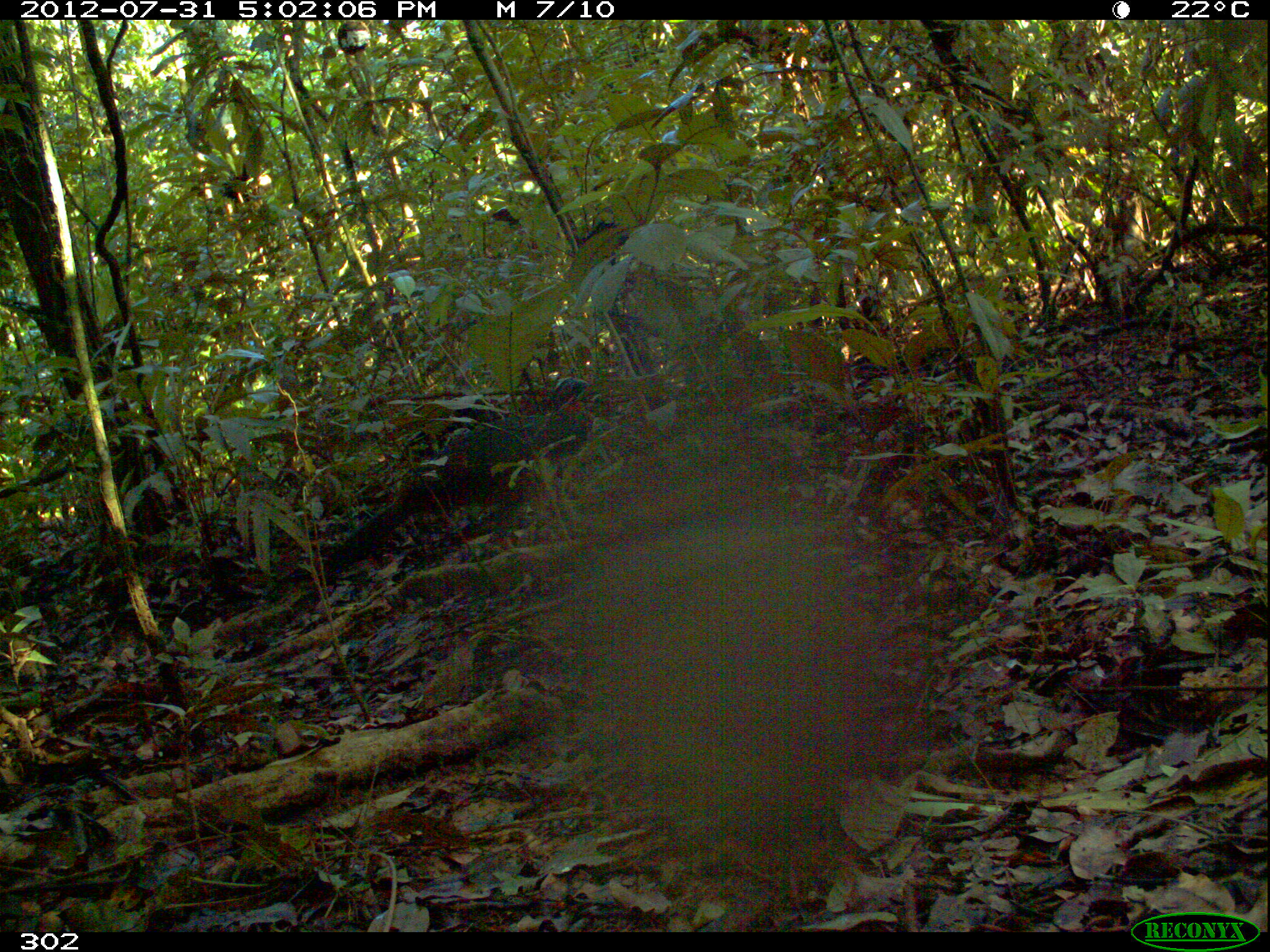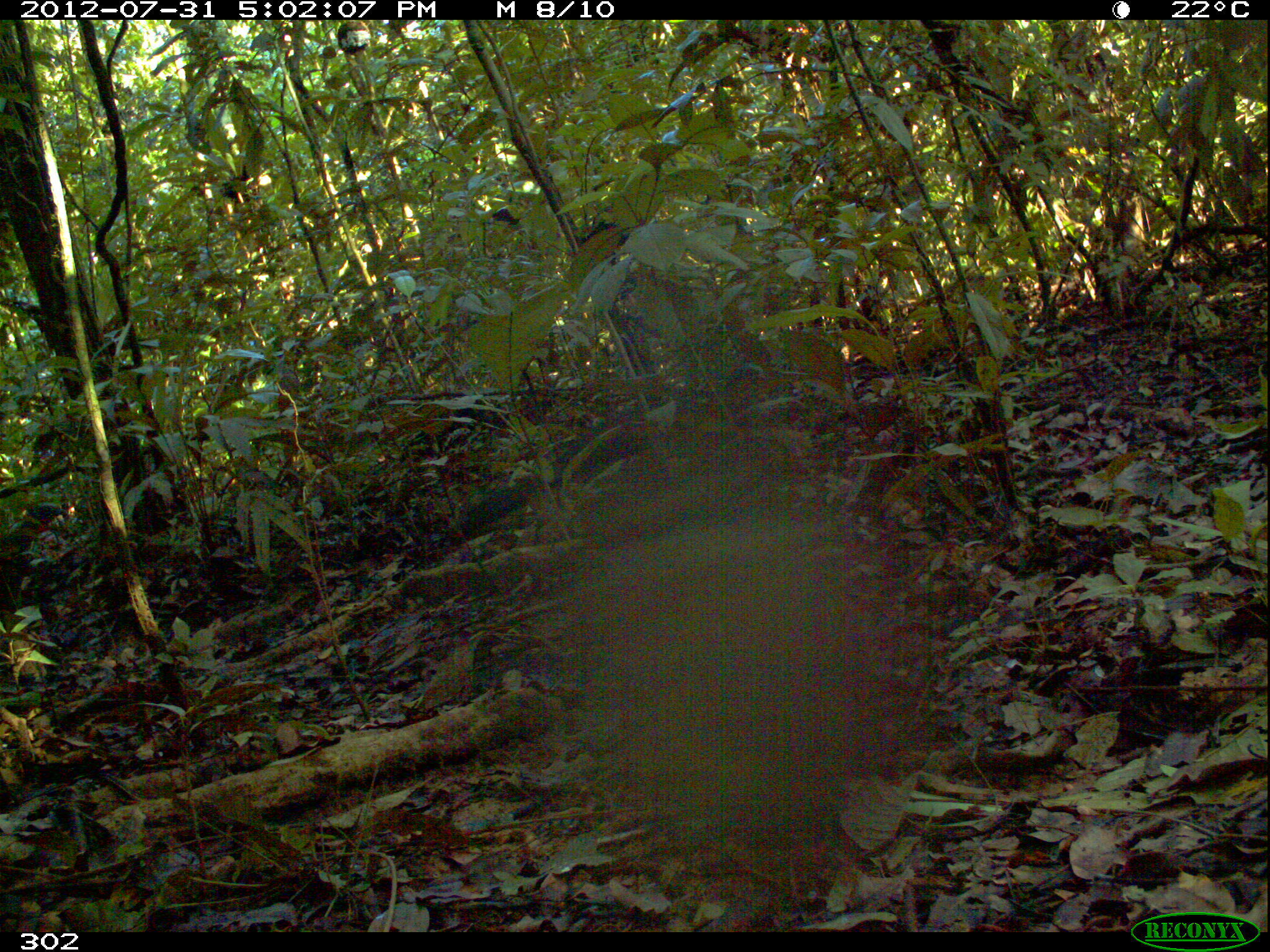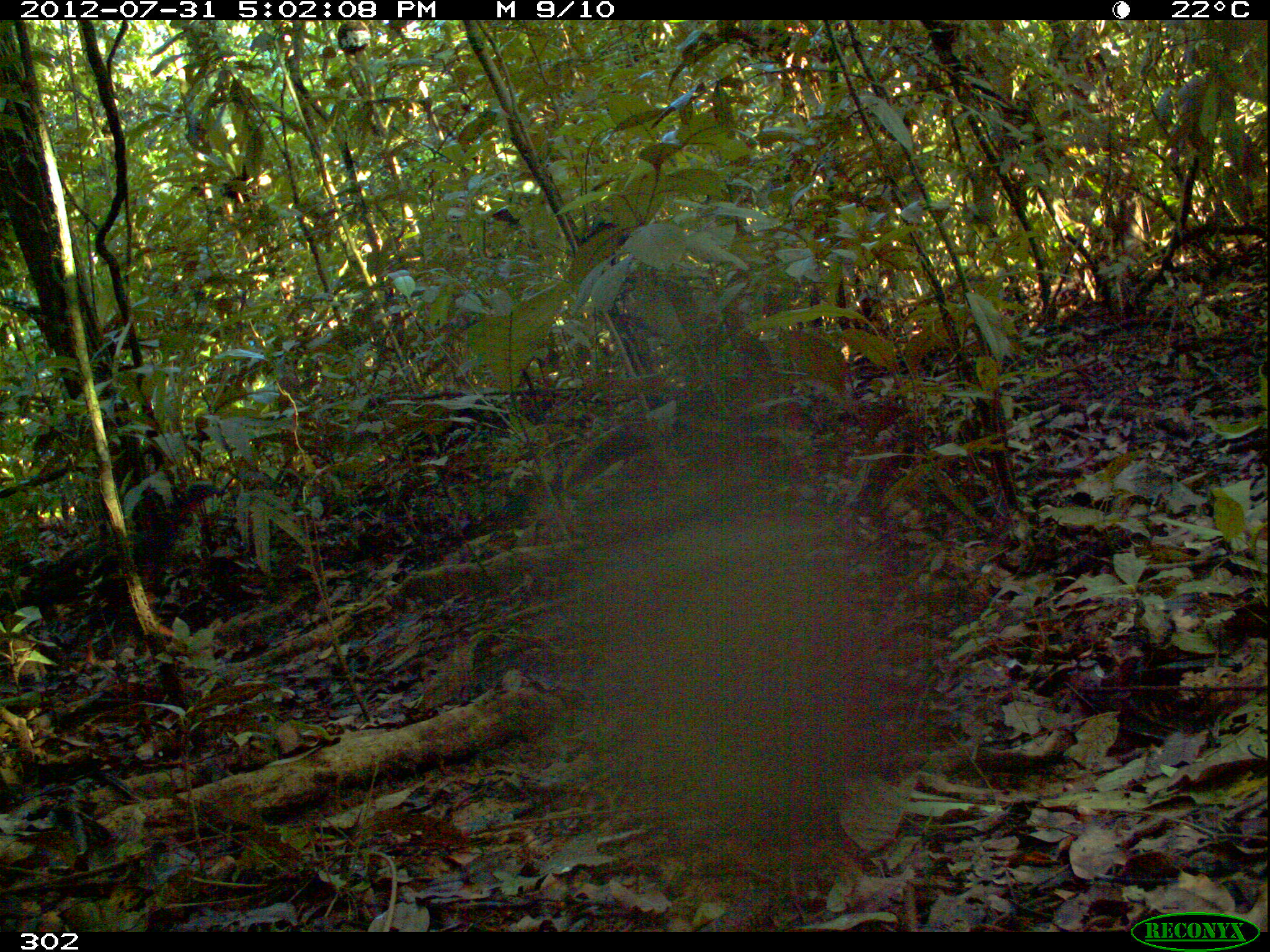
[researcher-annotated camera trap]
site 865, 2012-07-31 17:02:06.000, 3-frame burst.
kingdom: Animalia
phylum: Chordata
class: Aves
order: Galliformes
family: Cracidae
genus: Penelope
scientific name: Penelope jacquacu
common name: spix's guan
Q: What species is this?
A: Penelope jacquacu (spix's guan).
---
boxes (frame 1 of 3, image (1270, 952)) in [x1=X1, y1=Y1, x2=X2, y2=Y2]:
penelope jacquacu: [x1=321, y1=374, x2=600, y2=579]